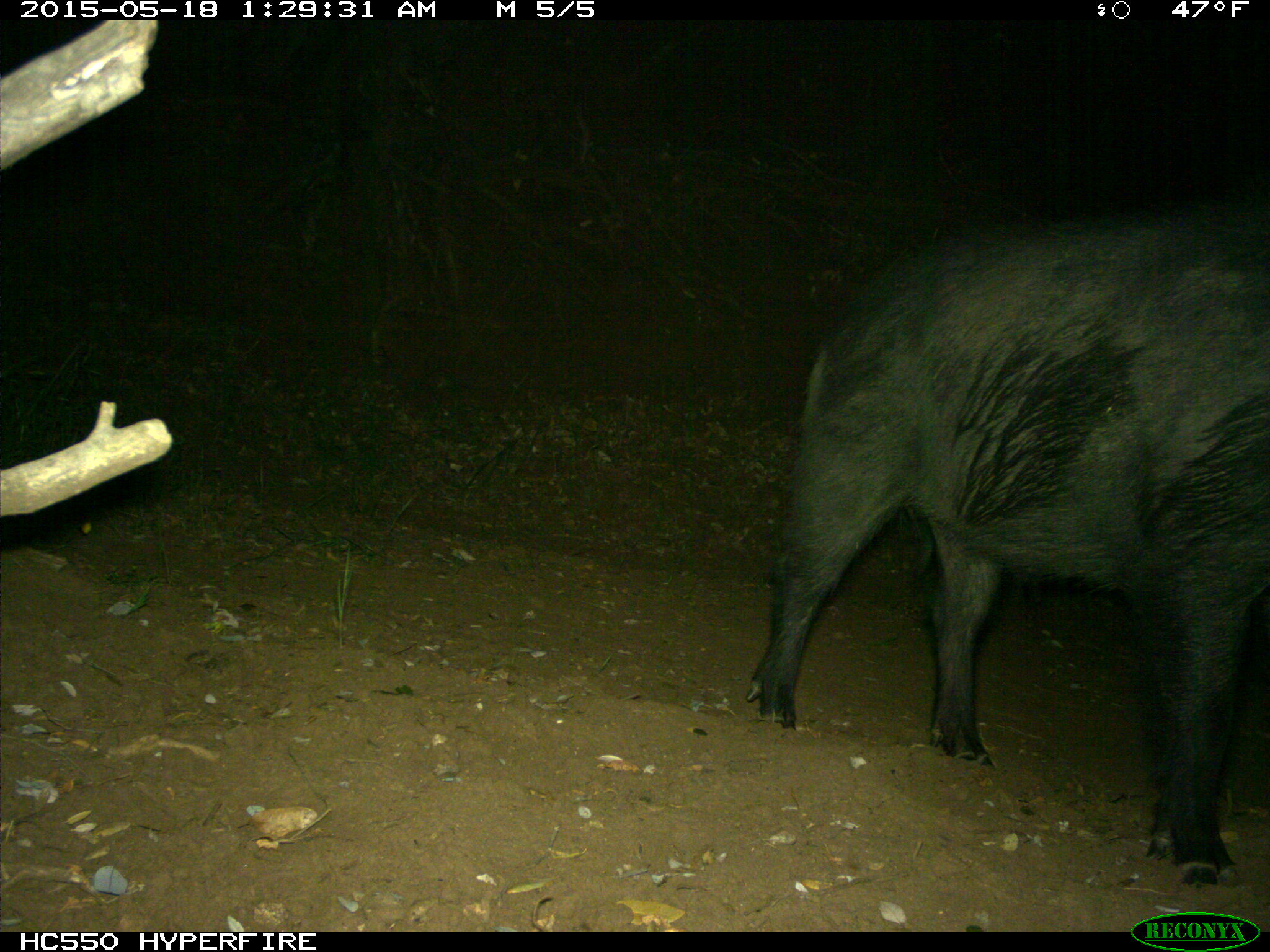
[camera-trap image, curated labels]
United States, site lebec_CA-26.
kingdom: Animalia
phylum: Chordata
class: Mammalia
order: Artiodactyla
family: Suidae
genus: Sus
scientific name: Sus scrofa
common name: wild boar